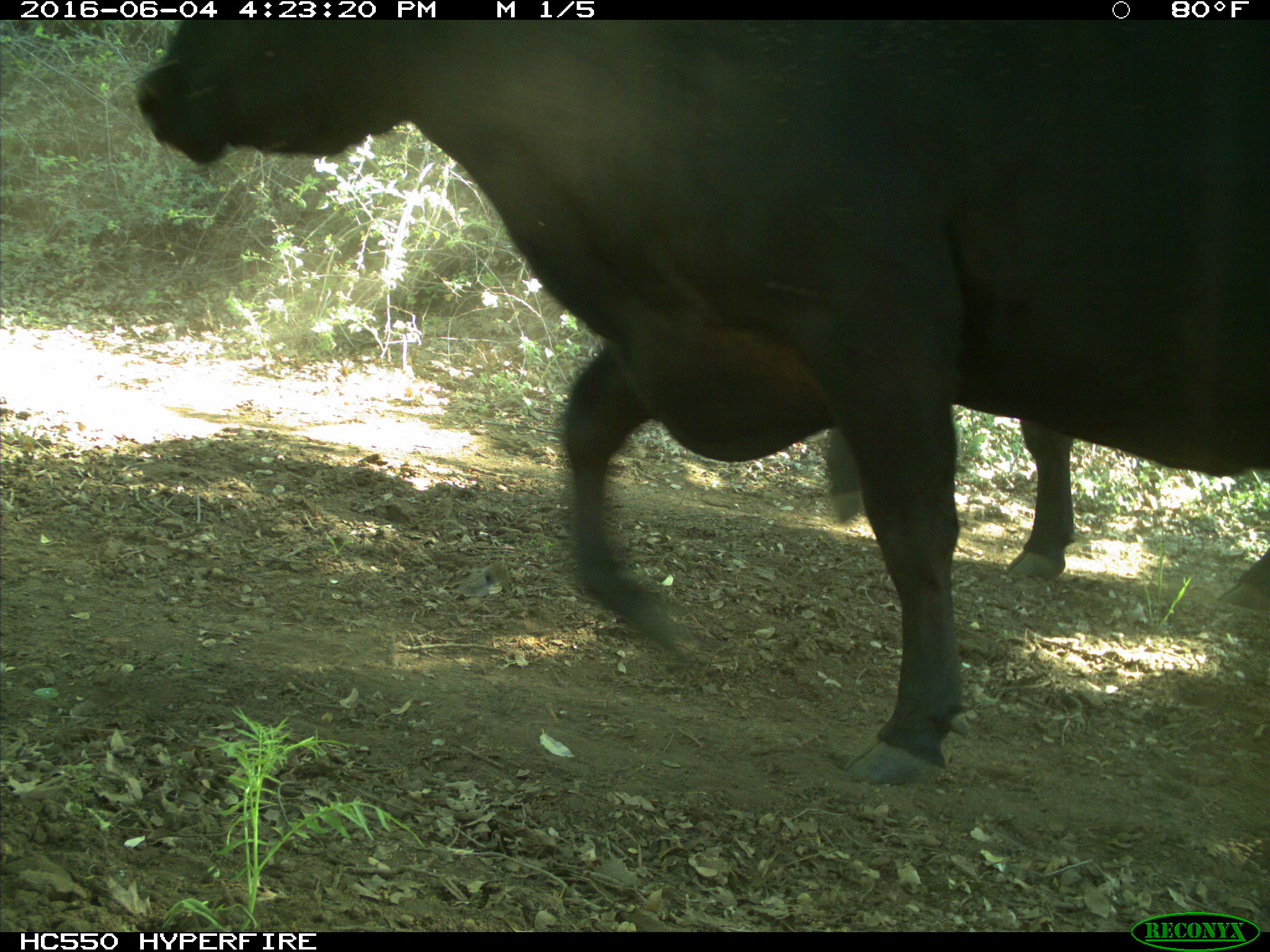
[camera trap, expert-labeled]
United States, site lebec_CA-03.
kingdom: Animalia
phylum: Chordata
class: Mammalia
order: Artiodactyla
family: Bovidae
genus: Bos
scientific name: Bos taurus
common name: domestic cow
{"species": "Bos taurus (domestic cow)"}